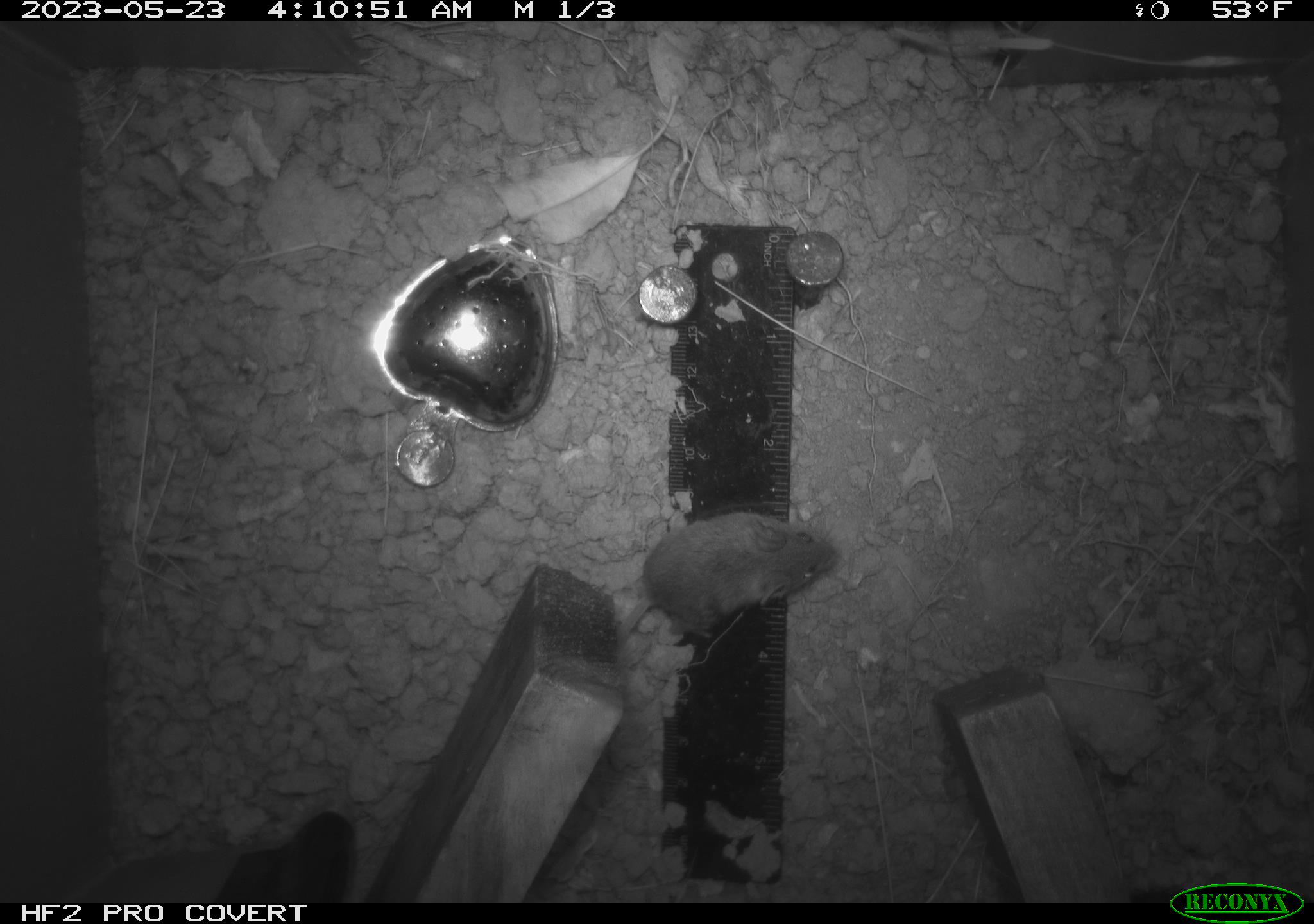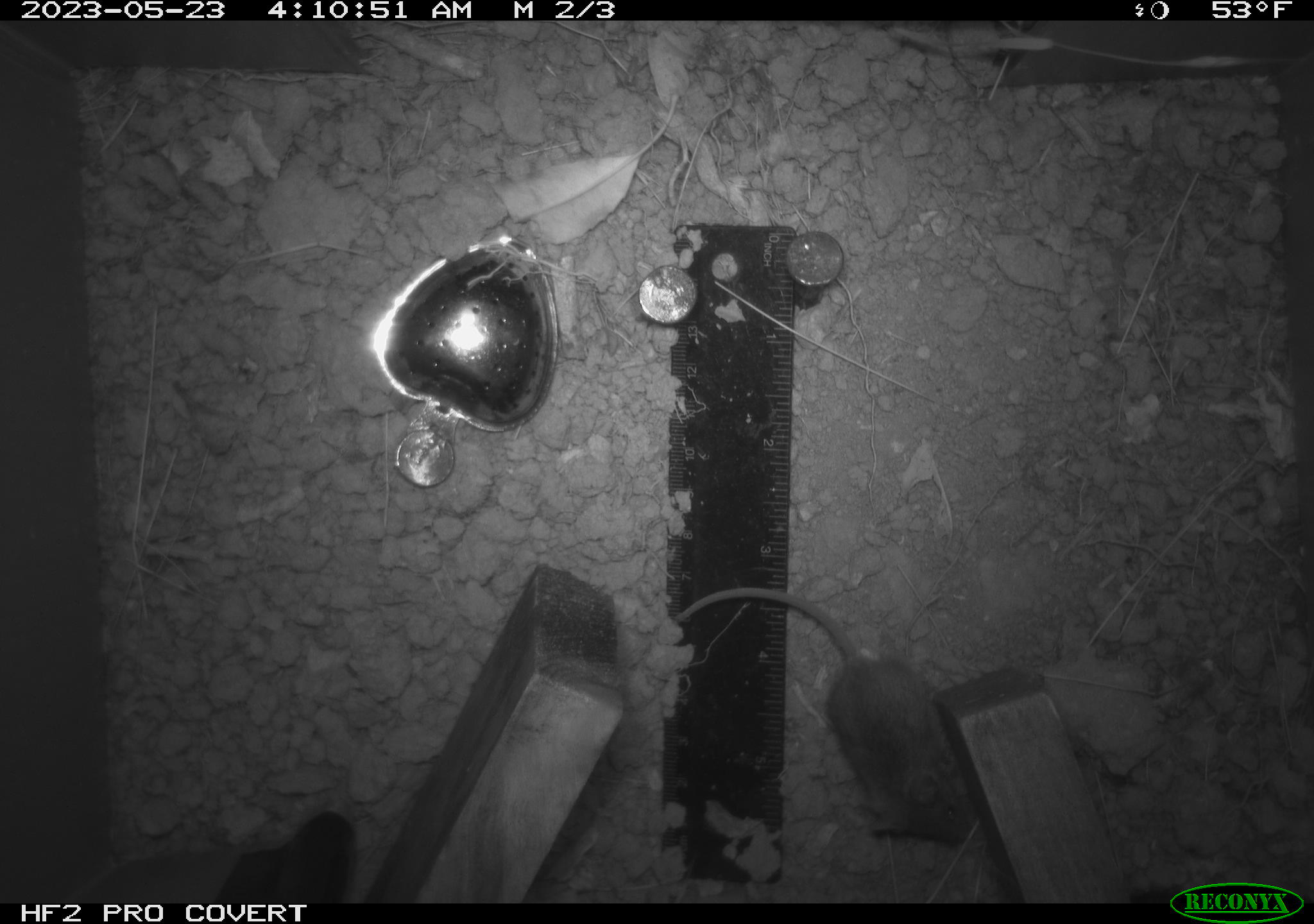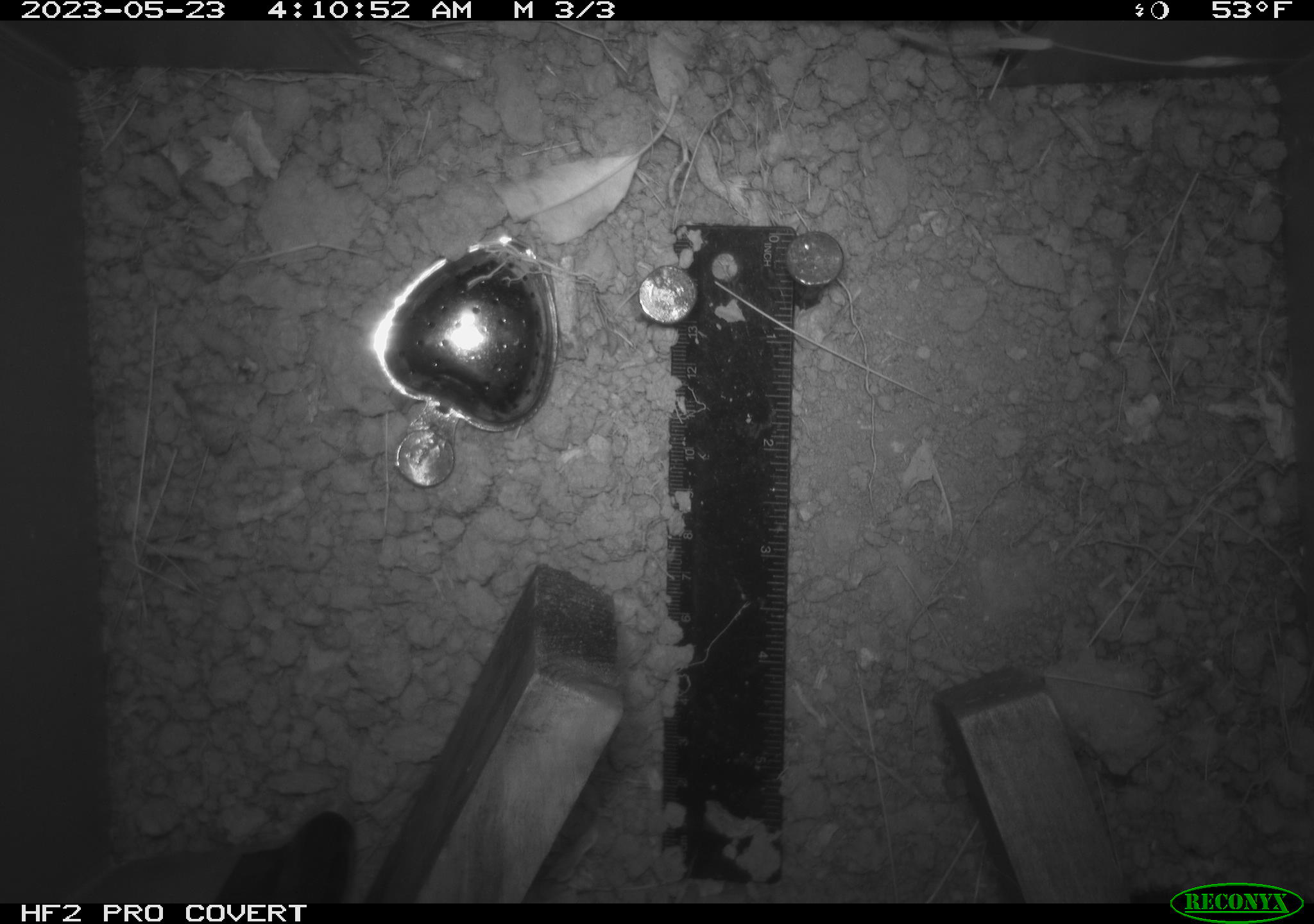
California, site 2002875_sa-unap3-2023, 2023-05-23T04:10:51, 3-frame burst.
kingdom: Animalia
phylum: Chordata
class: Mammalia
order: Rodentia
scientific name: Rodentia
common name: mouse species